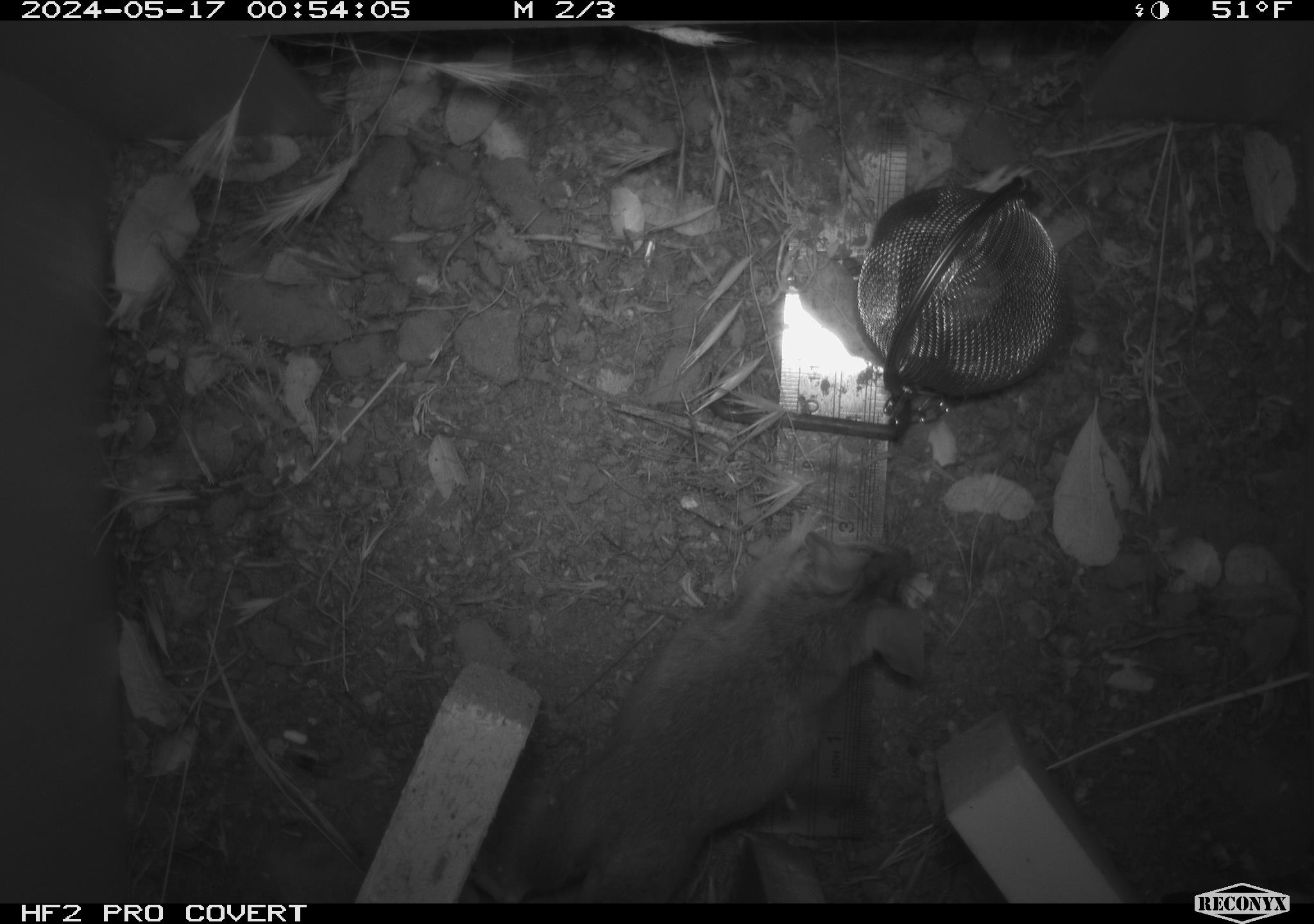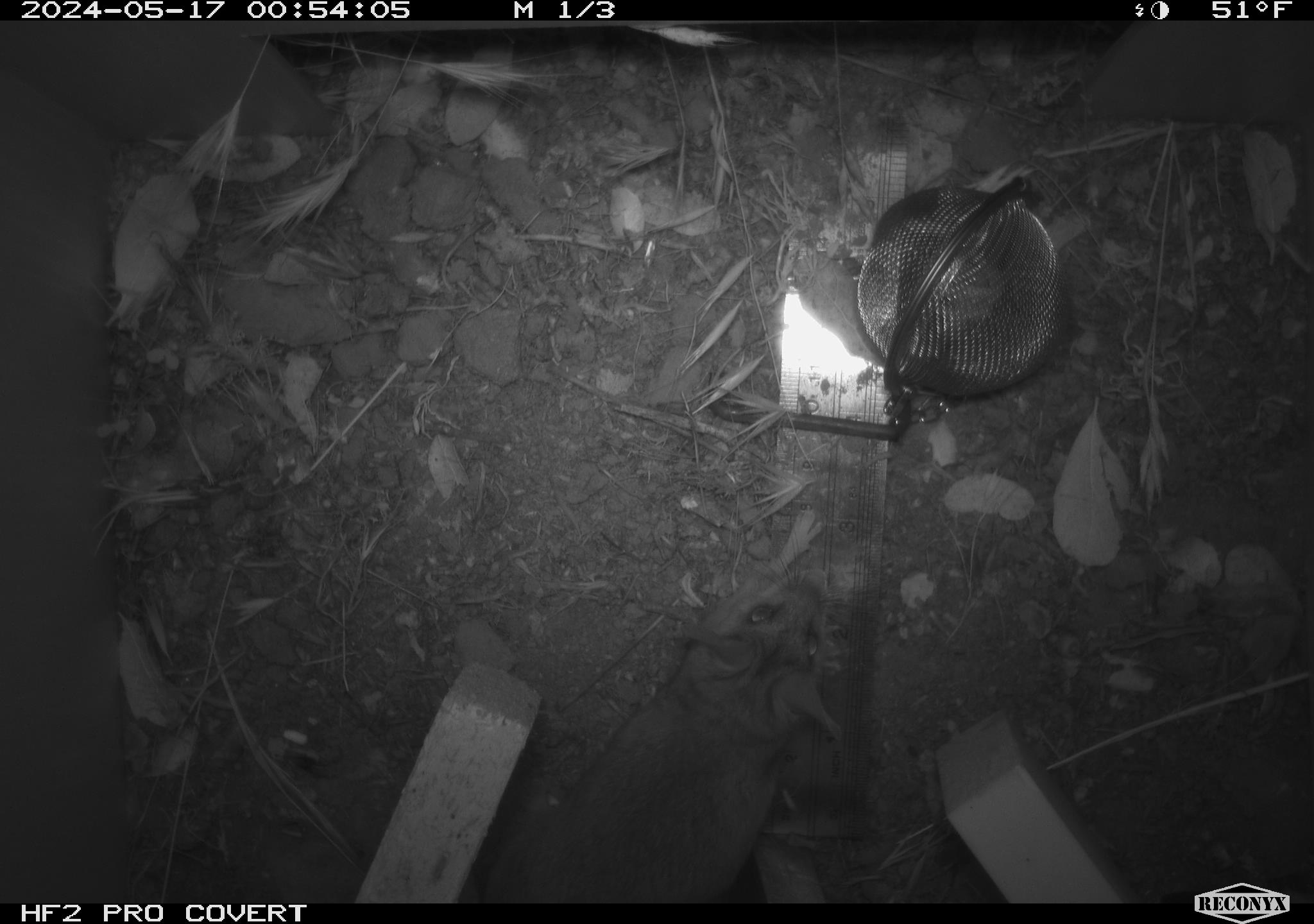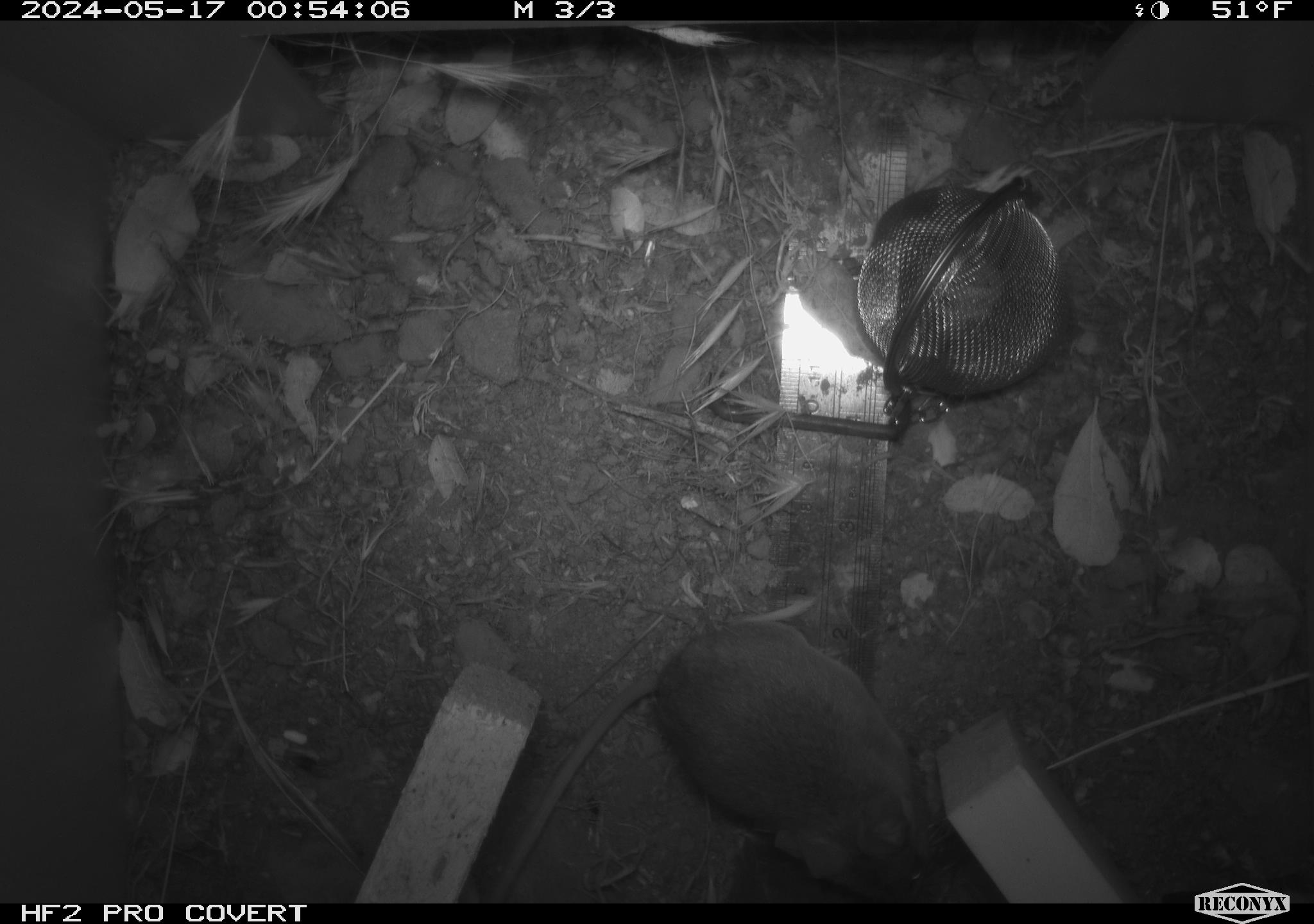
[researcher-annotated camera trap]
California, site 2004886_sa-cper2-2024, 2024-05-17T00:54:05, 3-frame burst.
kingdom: Animalia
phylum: Chordata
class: Mammalia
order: Rodentia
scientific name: Rodentia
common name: rodent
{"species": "rodent (Rodentia)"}